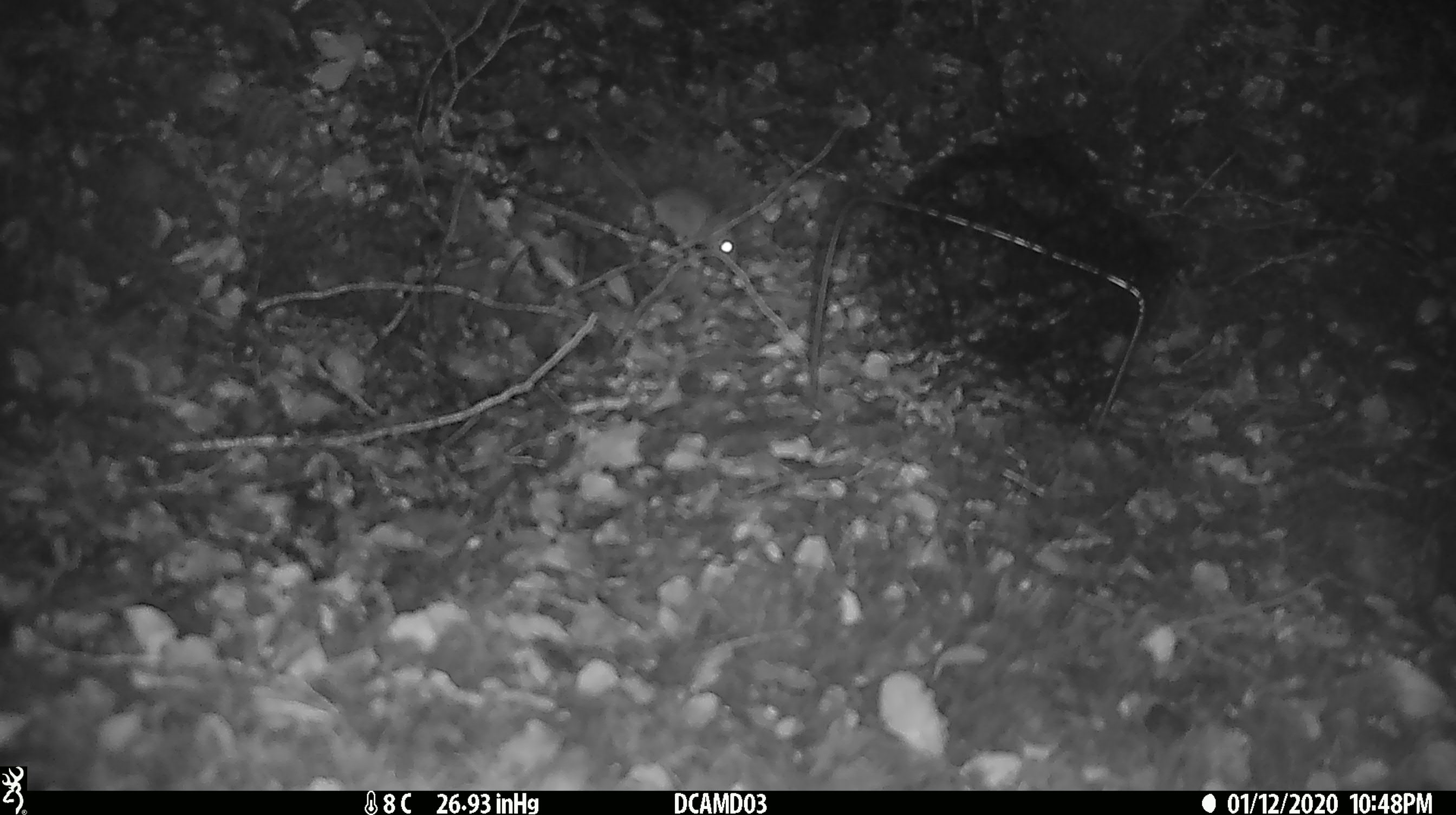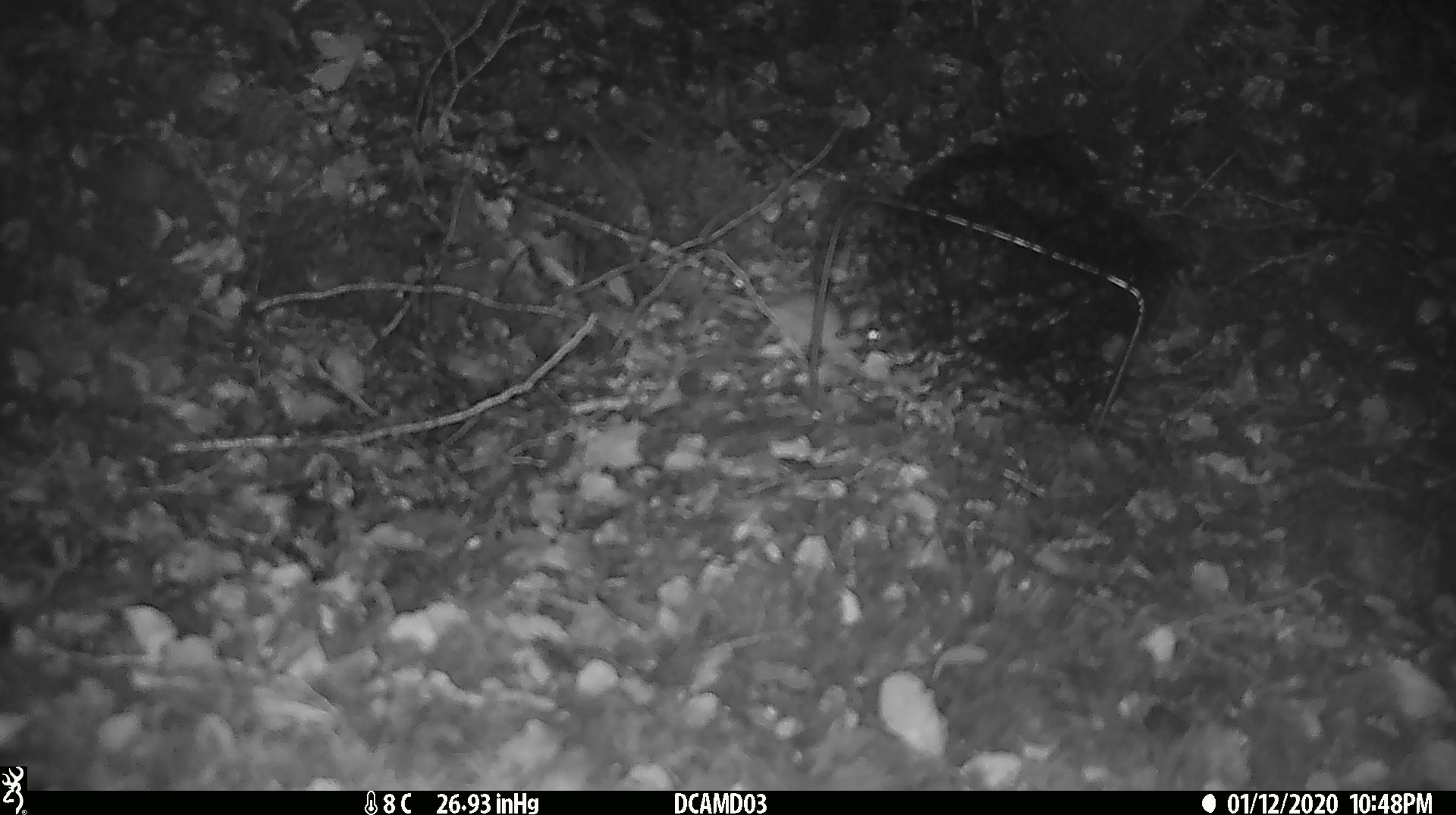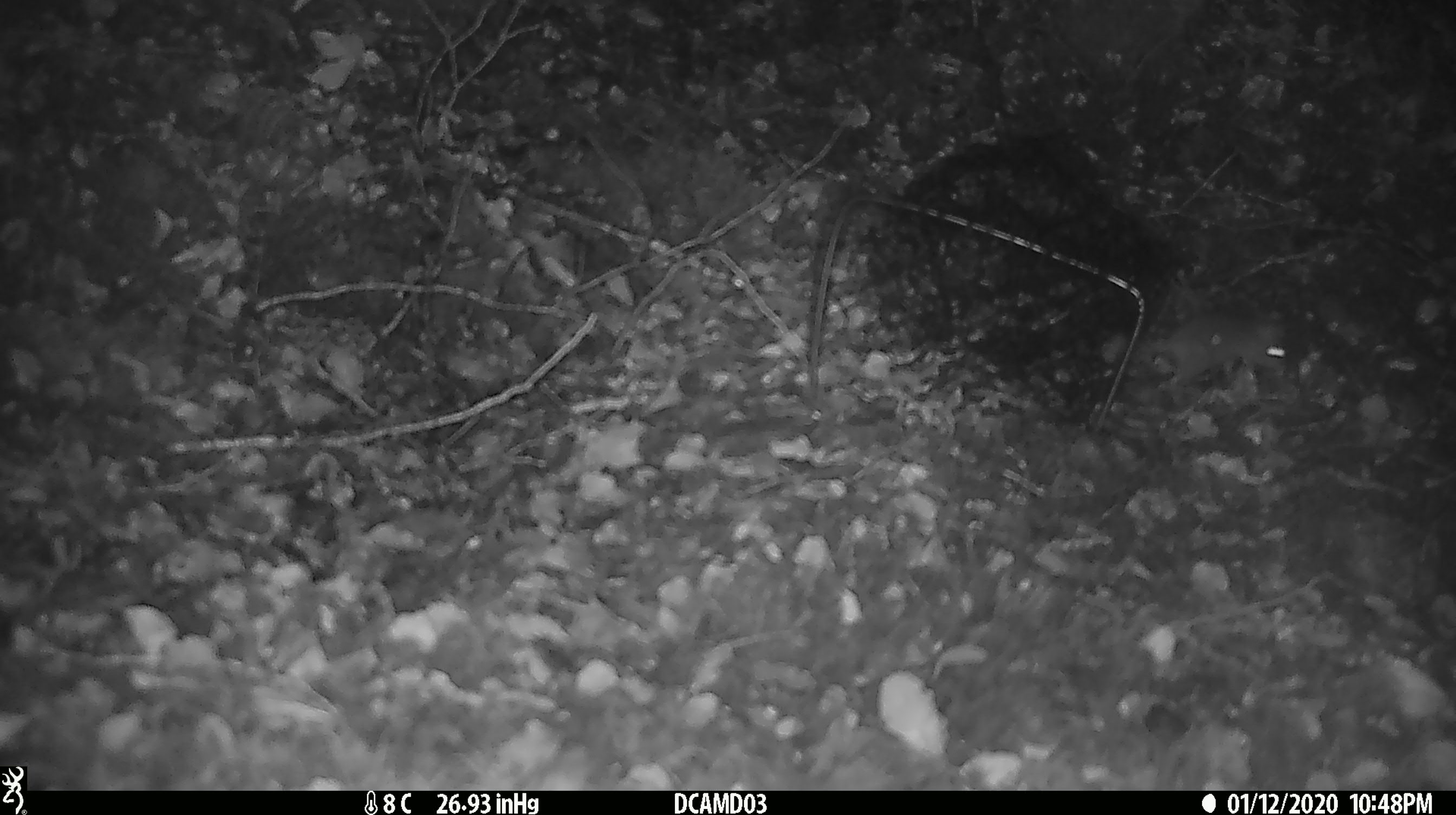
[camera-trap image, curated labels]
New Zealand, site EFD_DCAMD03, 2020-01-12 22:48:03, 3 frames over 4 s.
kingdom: Animalia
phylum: Chordata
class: Mammalia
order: Rodentia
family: Muridae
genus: Mus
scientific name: Mus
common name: mouse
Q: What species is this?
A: Mouse (Mus).